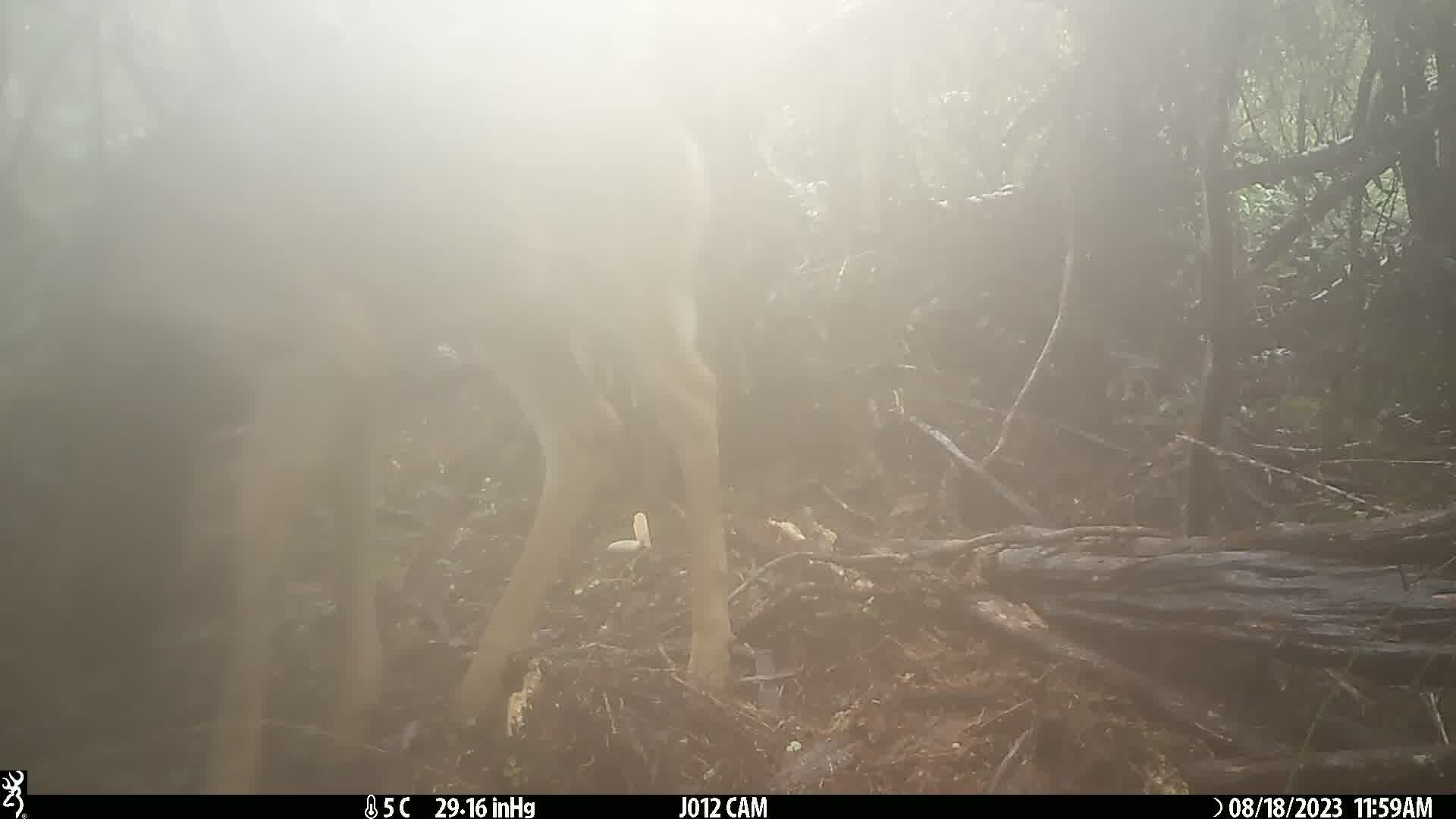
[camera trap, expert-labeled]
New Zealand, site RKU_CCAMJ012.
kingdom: Animalia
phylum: Chordata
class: Mammalia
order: Artiodactyla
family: Cervidae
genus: Odocoileus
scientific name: Odocoileus virginianus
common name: white-tailed deer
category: white tailed deer